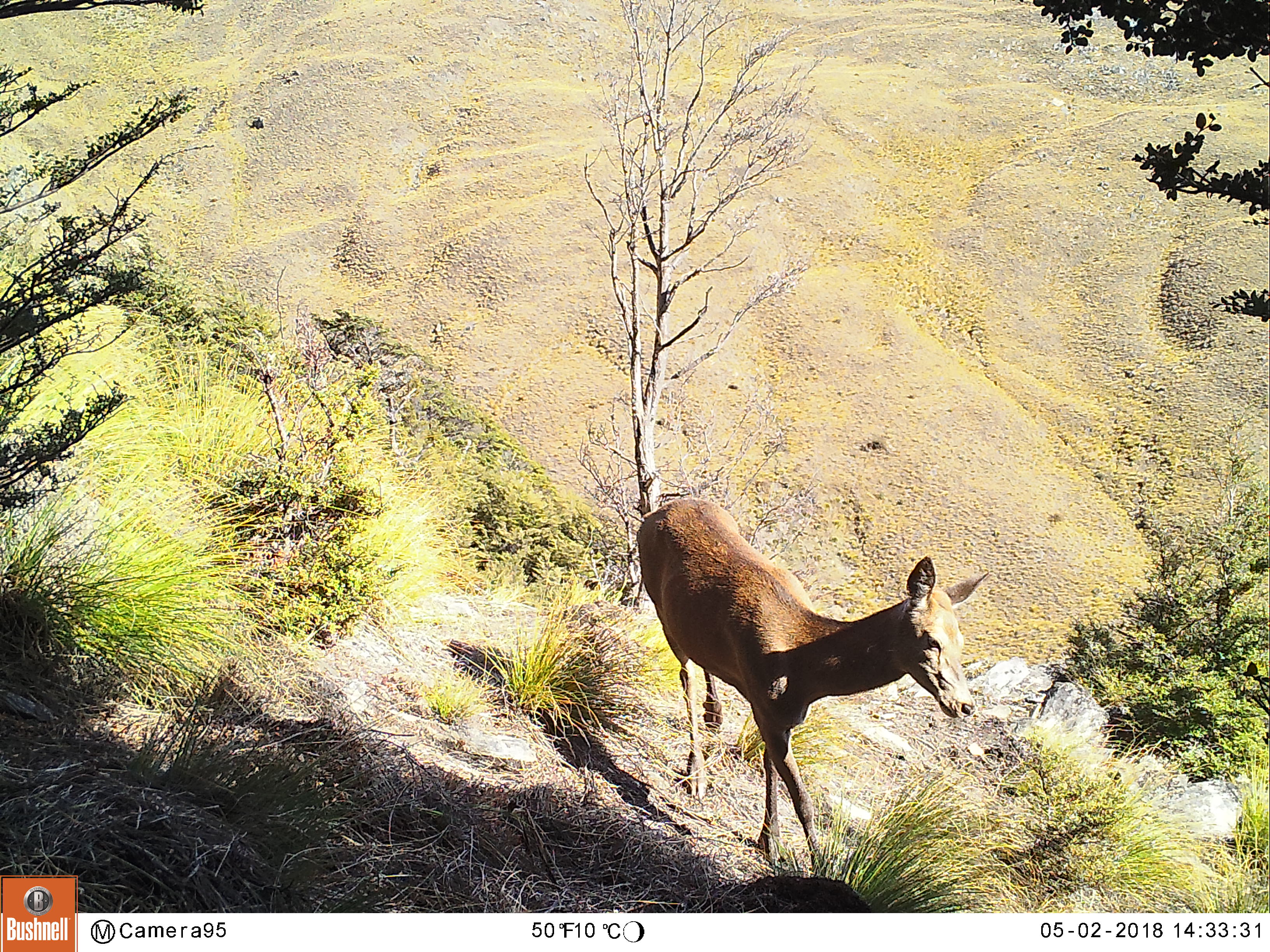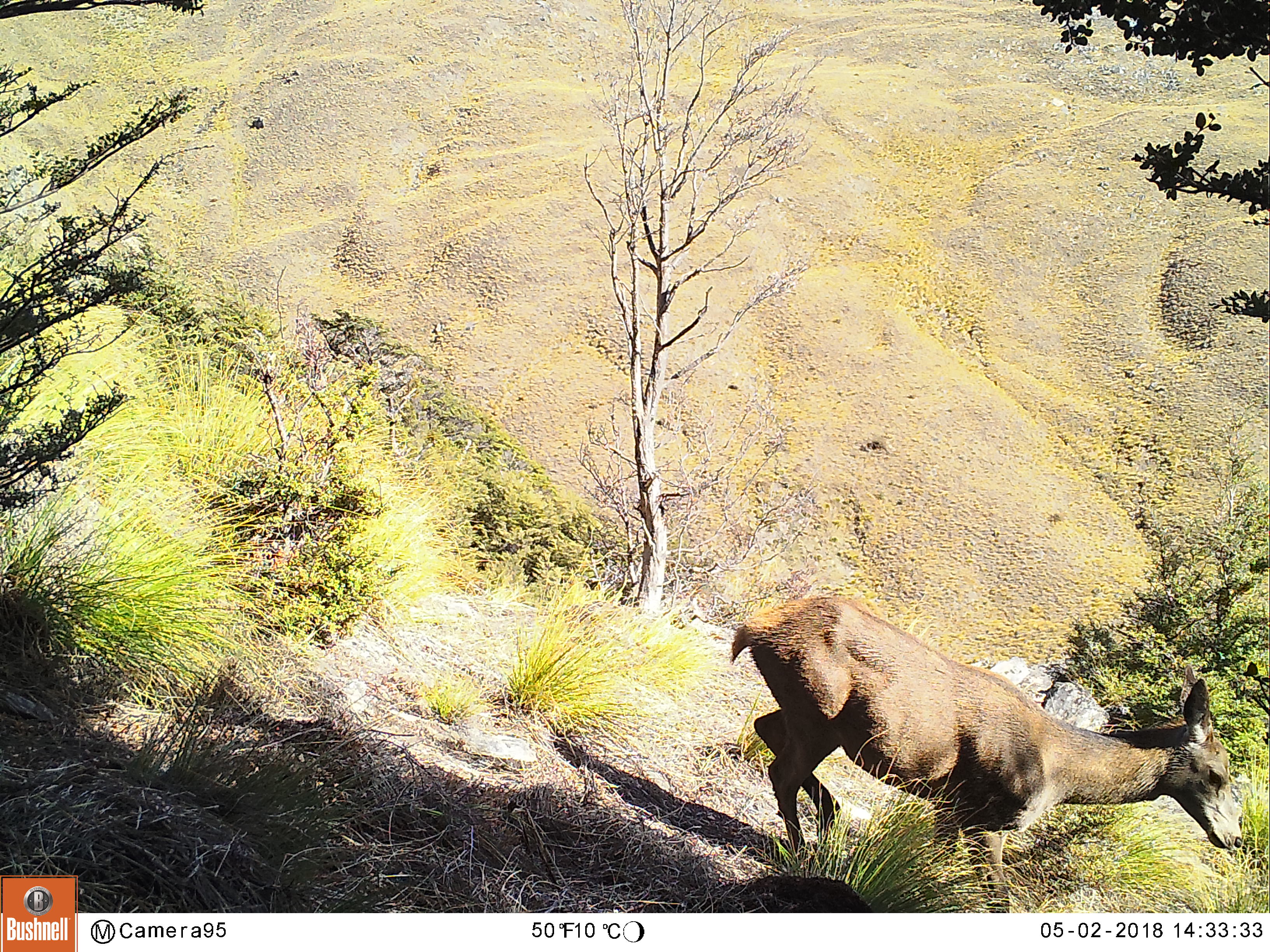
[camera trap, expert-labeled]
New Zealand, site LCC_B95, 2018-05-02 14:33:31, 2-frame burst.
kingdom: Animalia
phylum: Chordata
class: Mammalia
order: Artiodactyla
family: Cervidae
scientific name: Cervidae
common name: deer